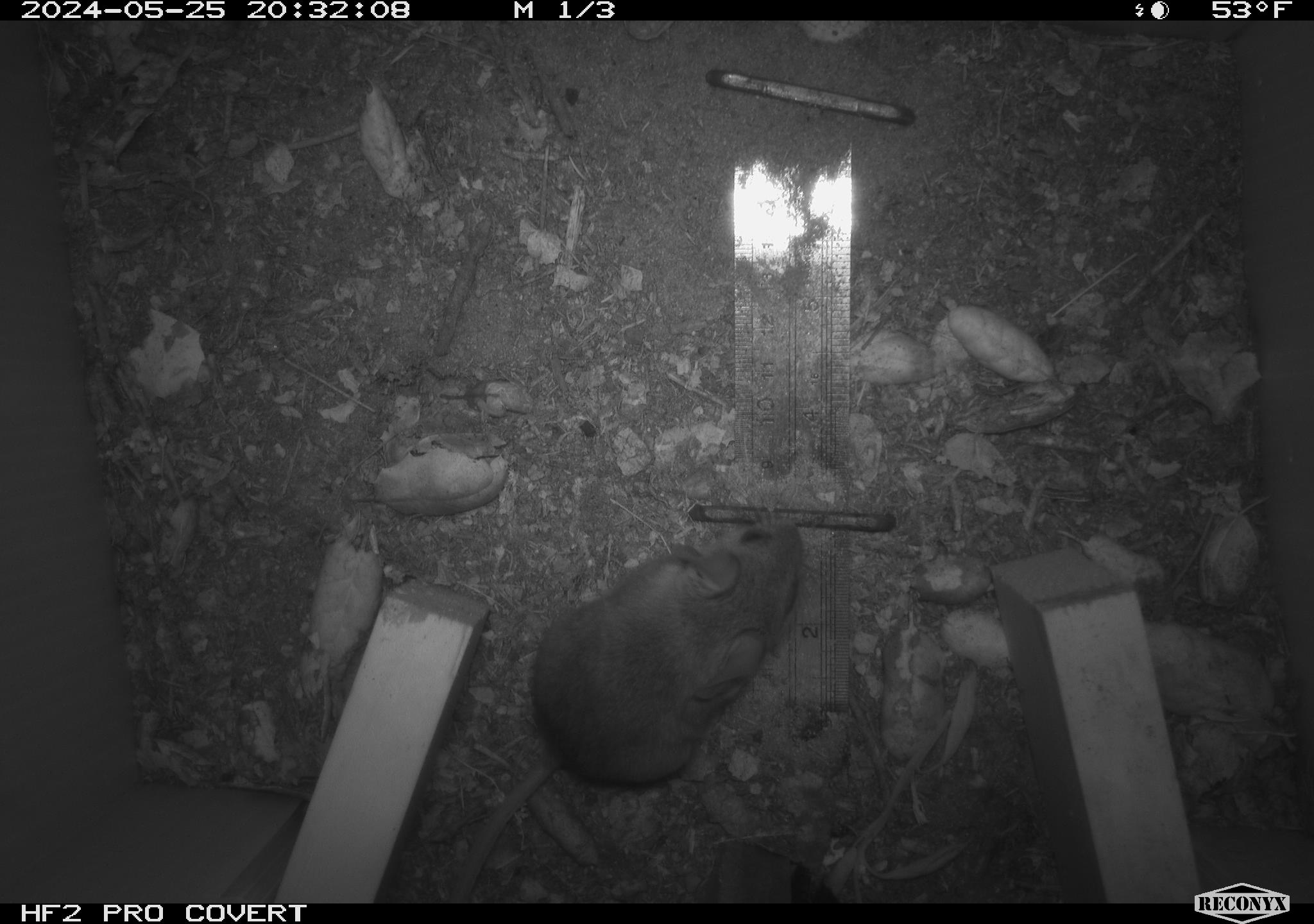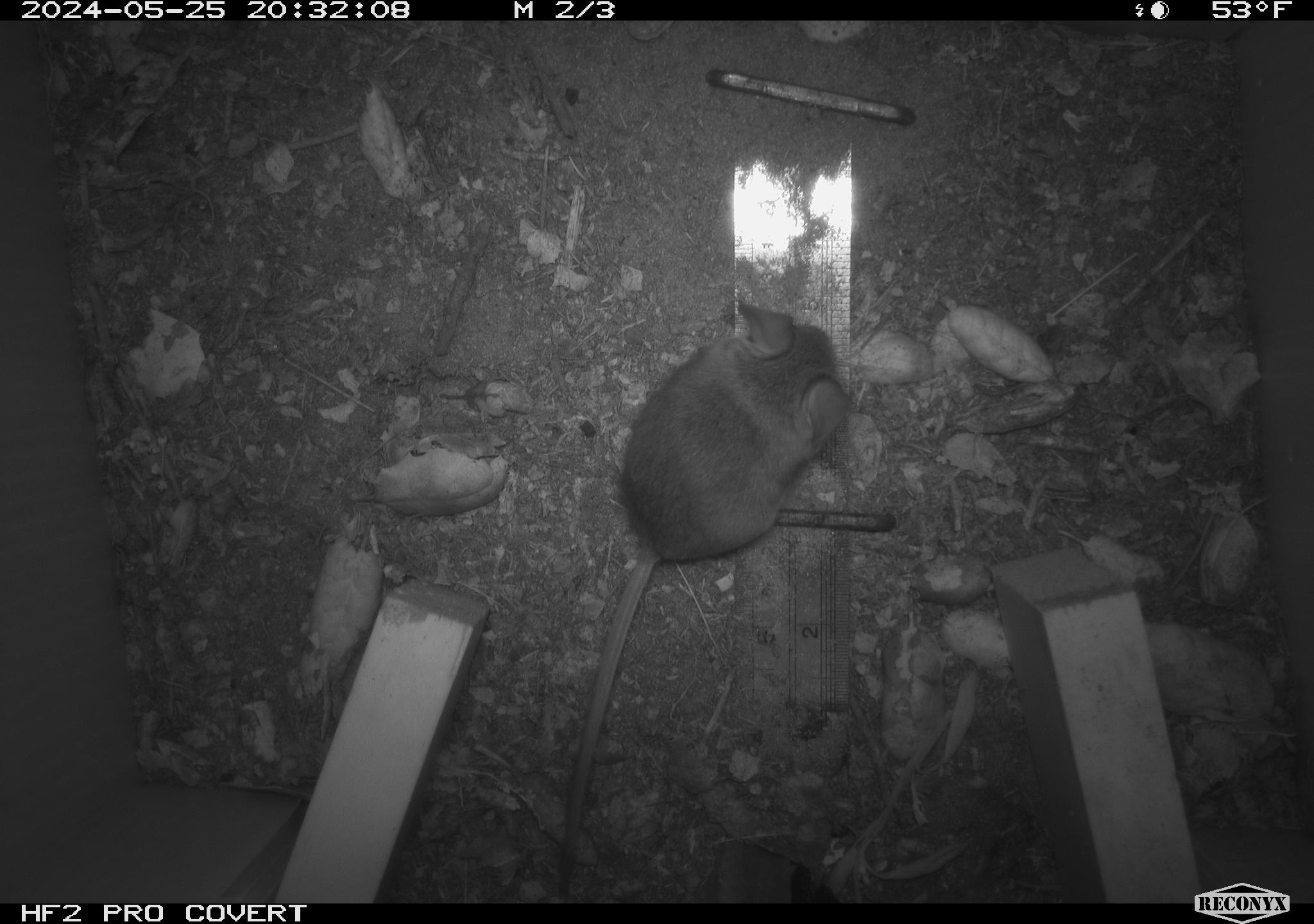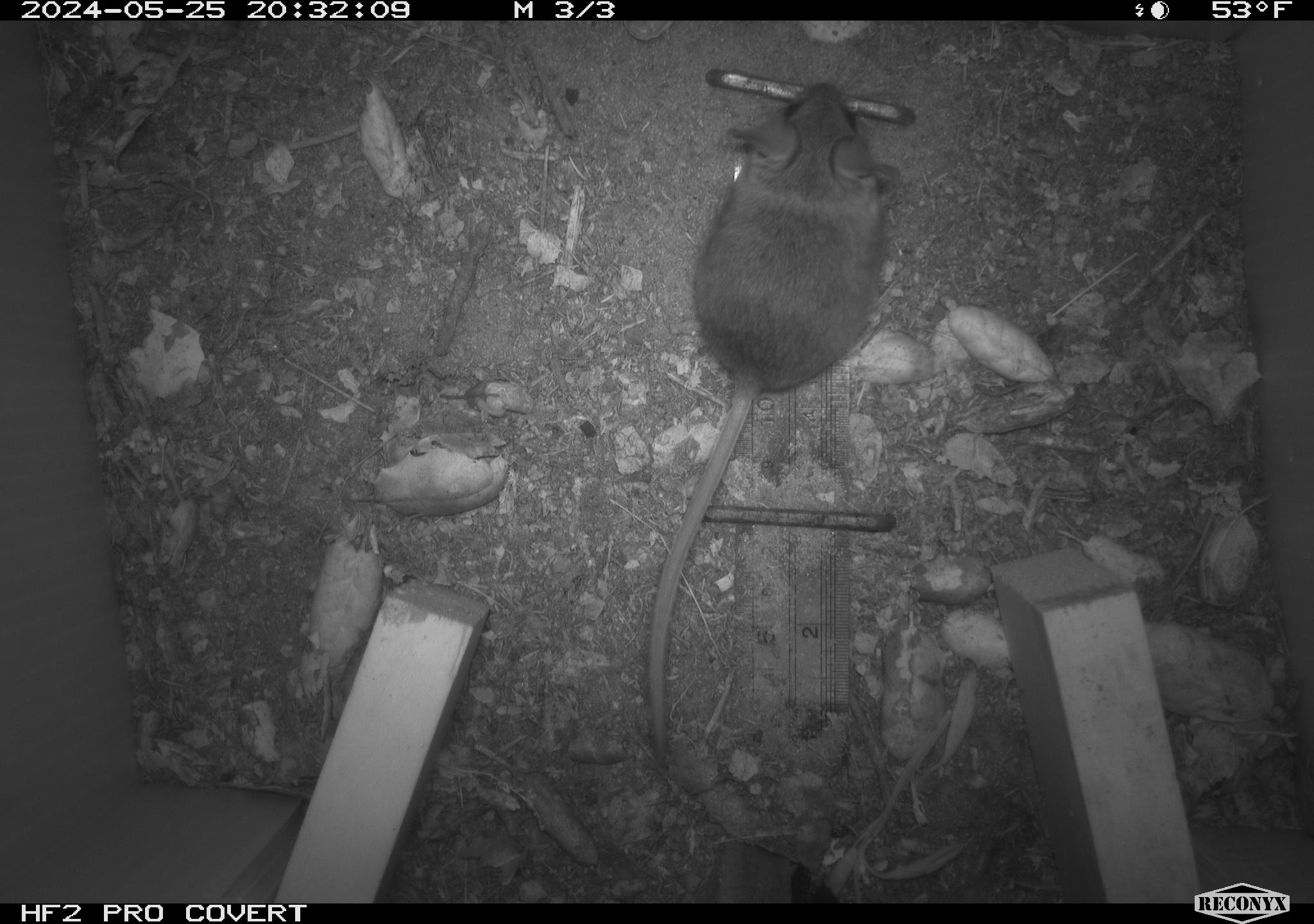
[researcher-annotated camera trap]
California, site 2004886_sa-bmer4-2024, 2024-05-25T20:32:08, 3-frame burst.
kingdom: Animalia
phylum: Chordata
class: Mammalia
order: Rodentia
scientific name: Rodentia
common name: mouse species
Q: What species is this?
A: Mouse species (Rodentia).